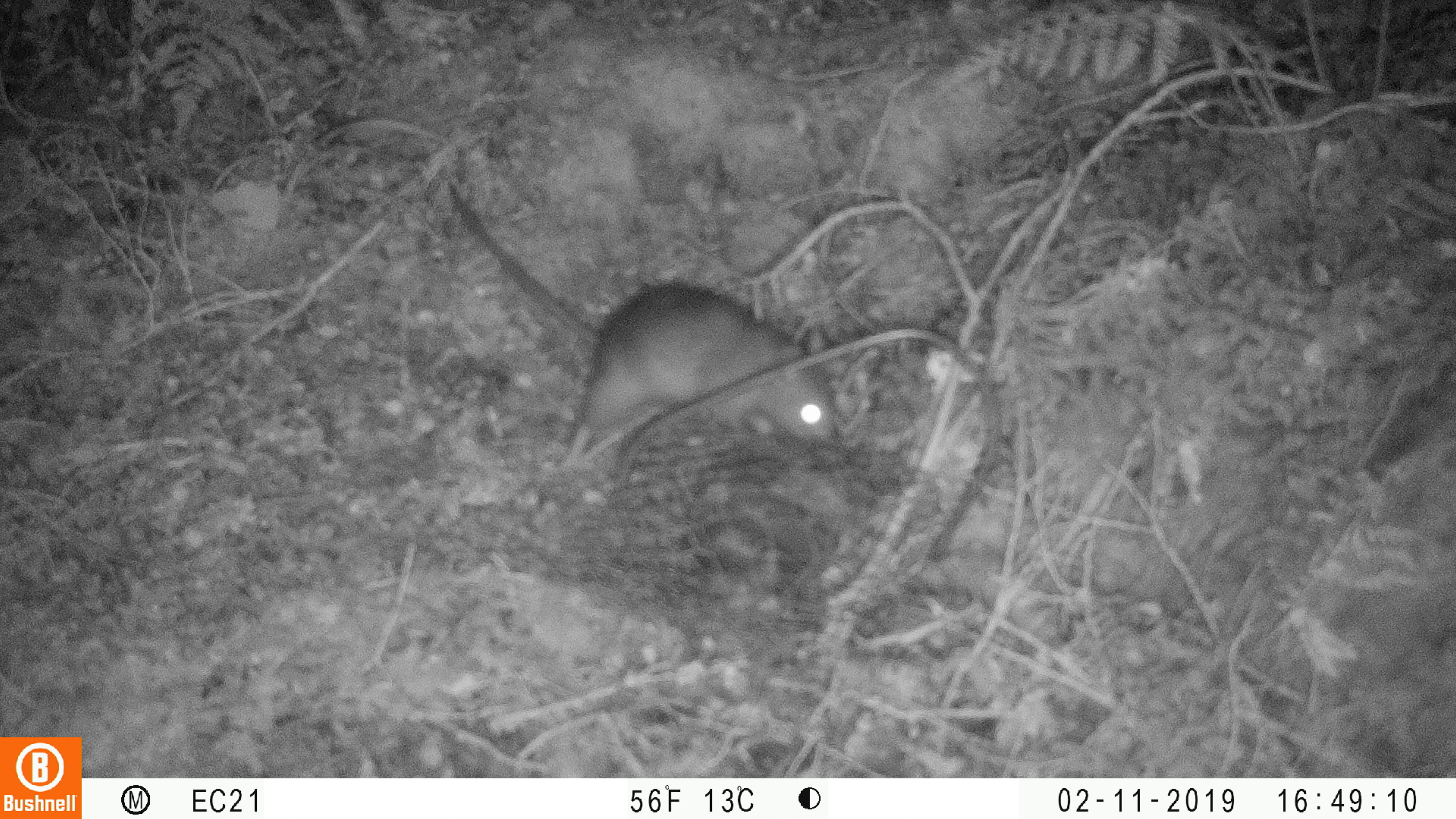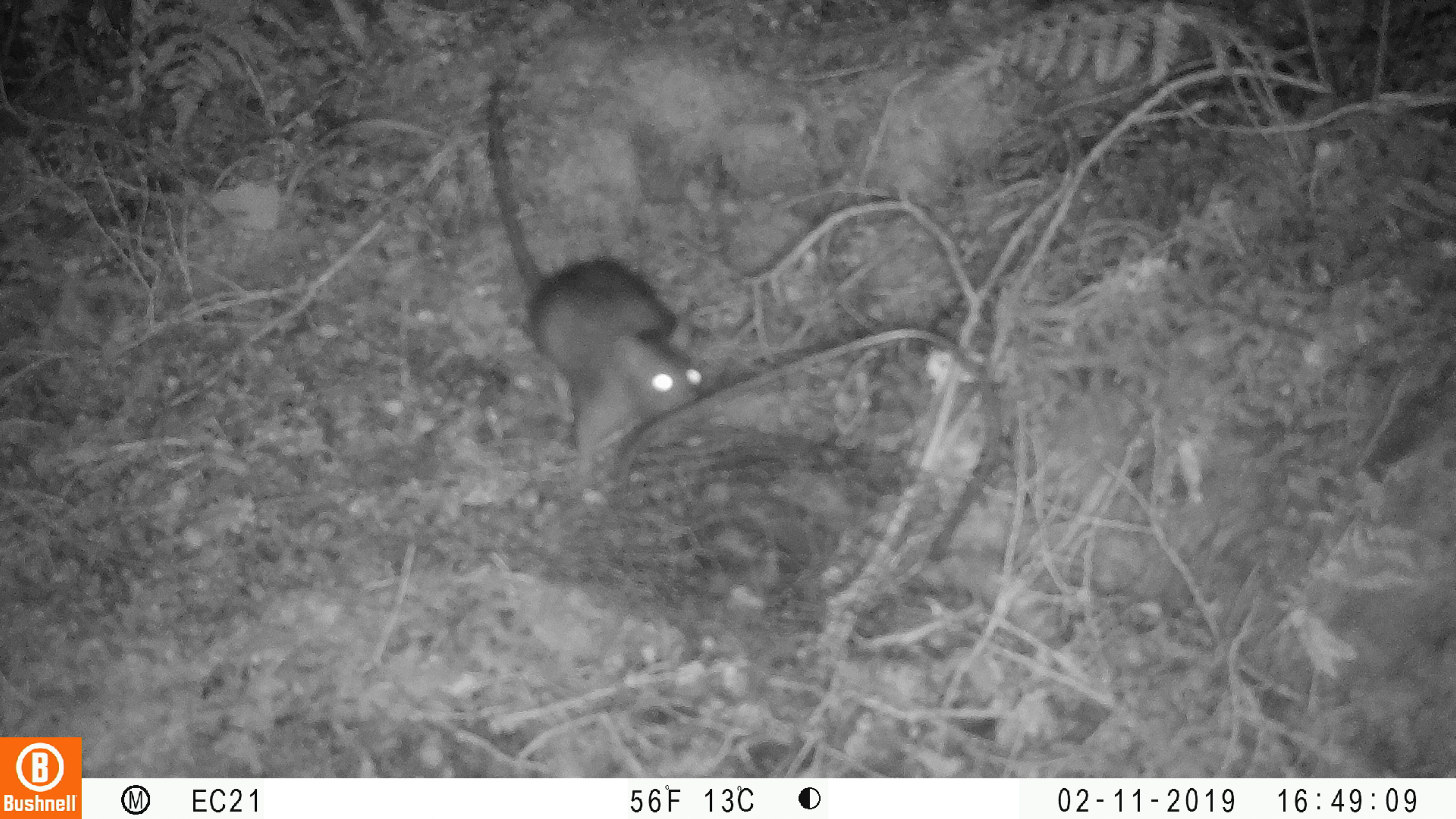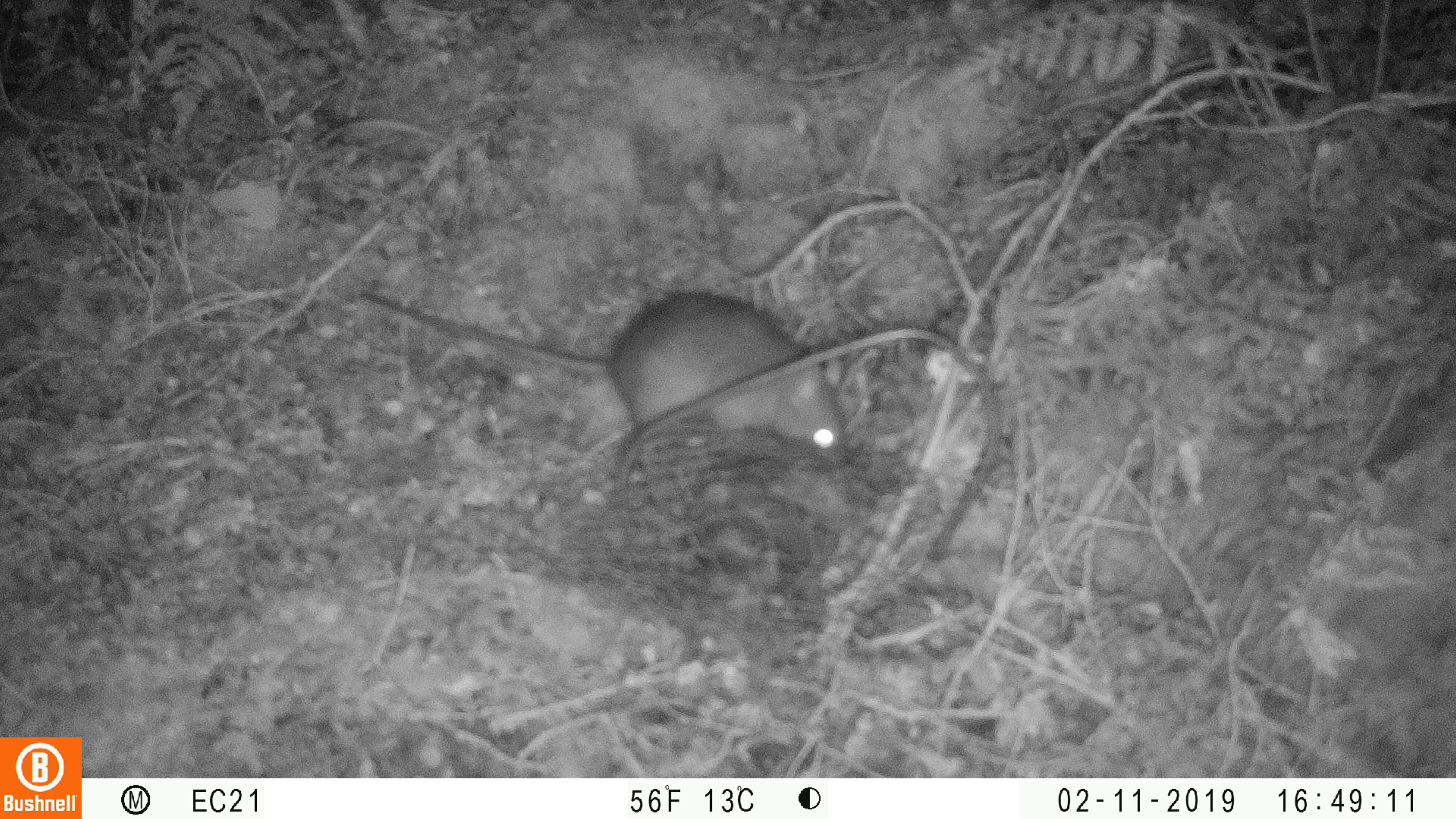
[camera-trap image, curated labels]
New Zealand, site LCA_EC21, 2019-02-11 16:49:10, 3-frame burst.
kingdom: Animalia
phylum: Chordata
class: Mammalia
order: Rodentia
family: Muridae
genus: Rattus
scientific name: Rattus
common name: rat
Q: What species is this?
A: Rat (Rattus).